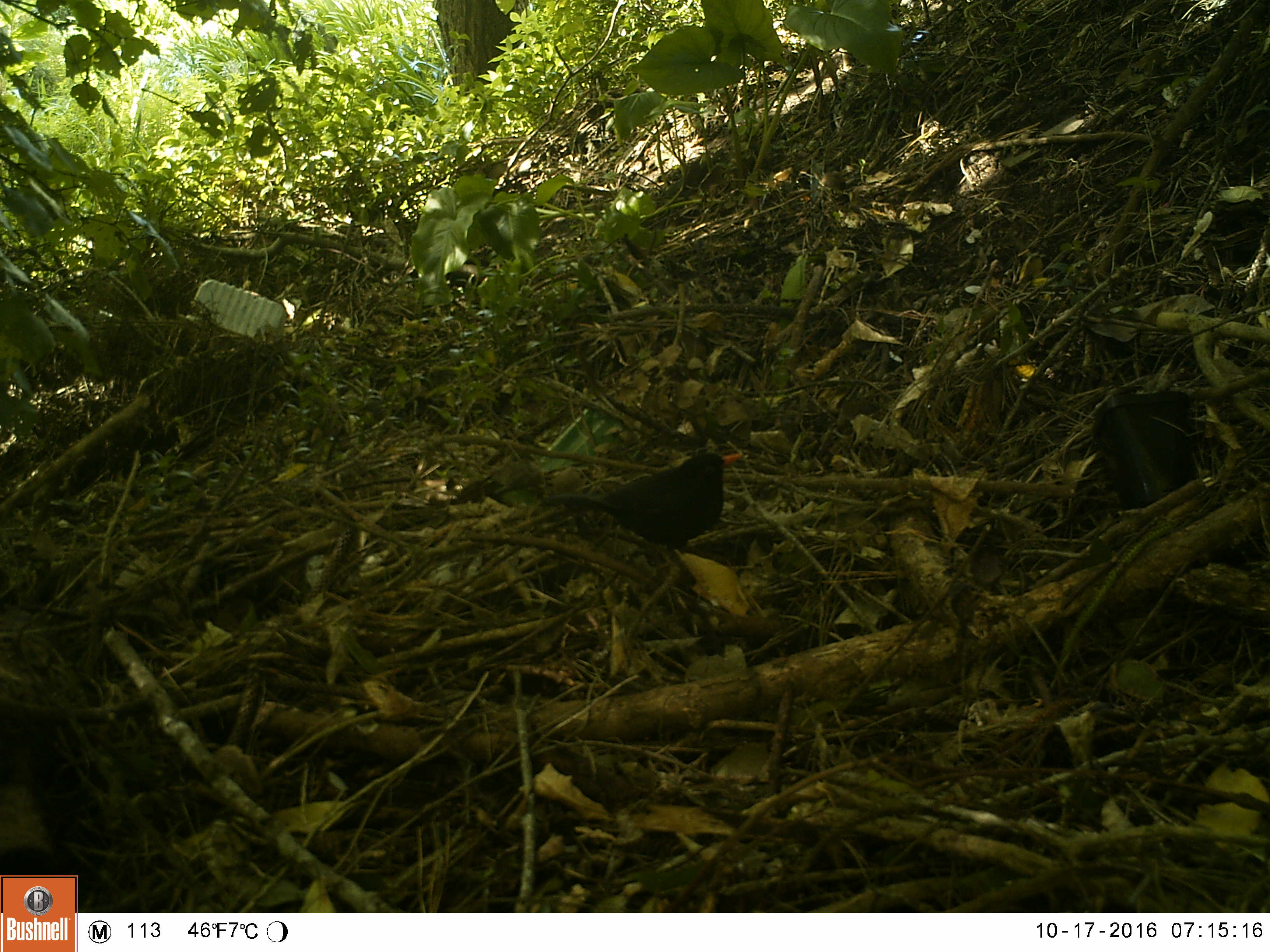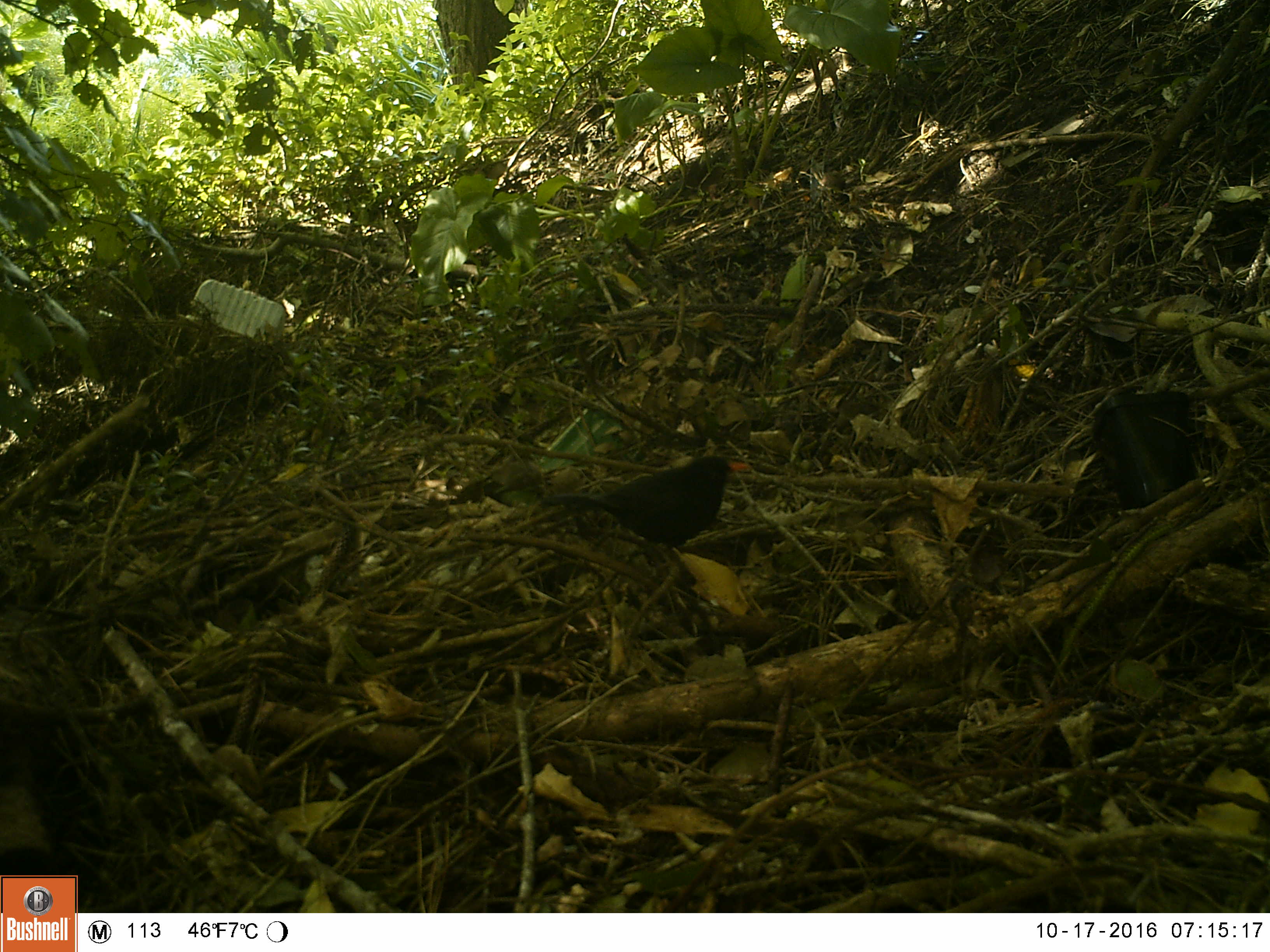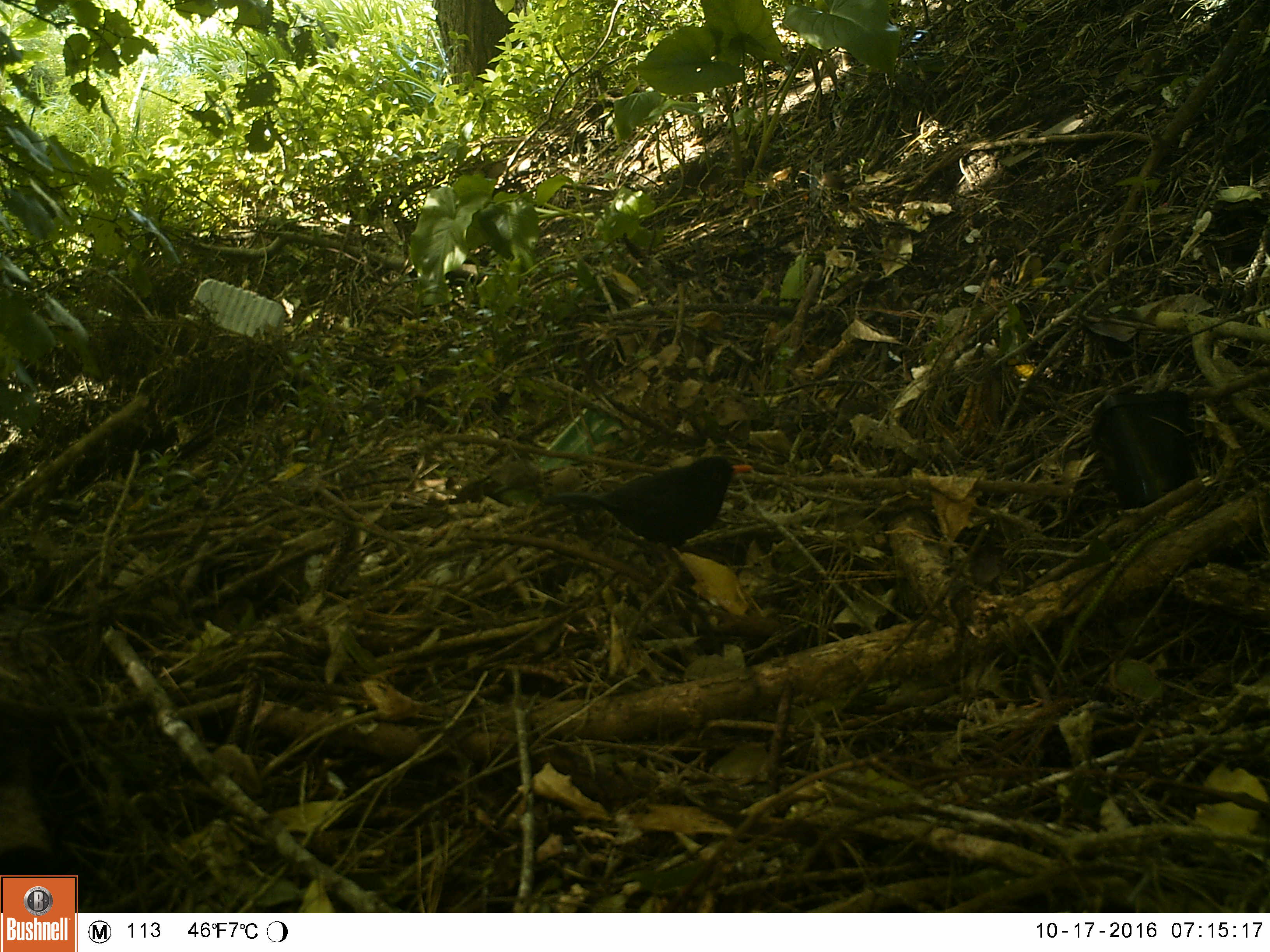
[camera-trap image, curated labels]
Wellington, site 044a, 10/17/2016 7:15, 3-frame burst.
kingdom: Animalia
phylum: Chordata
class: Aves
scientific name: Aves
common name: bird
Bird (Aves).